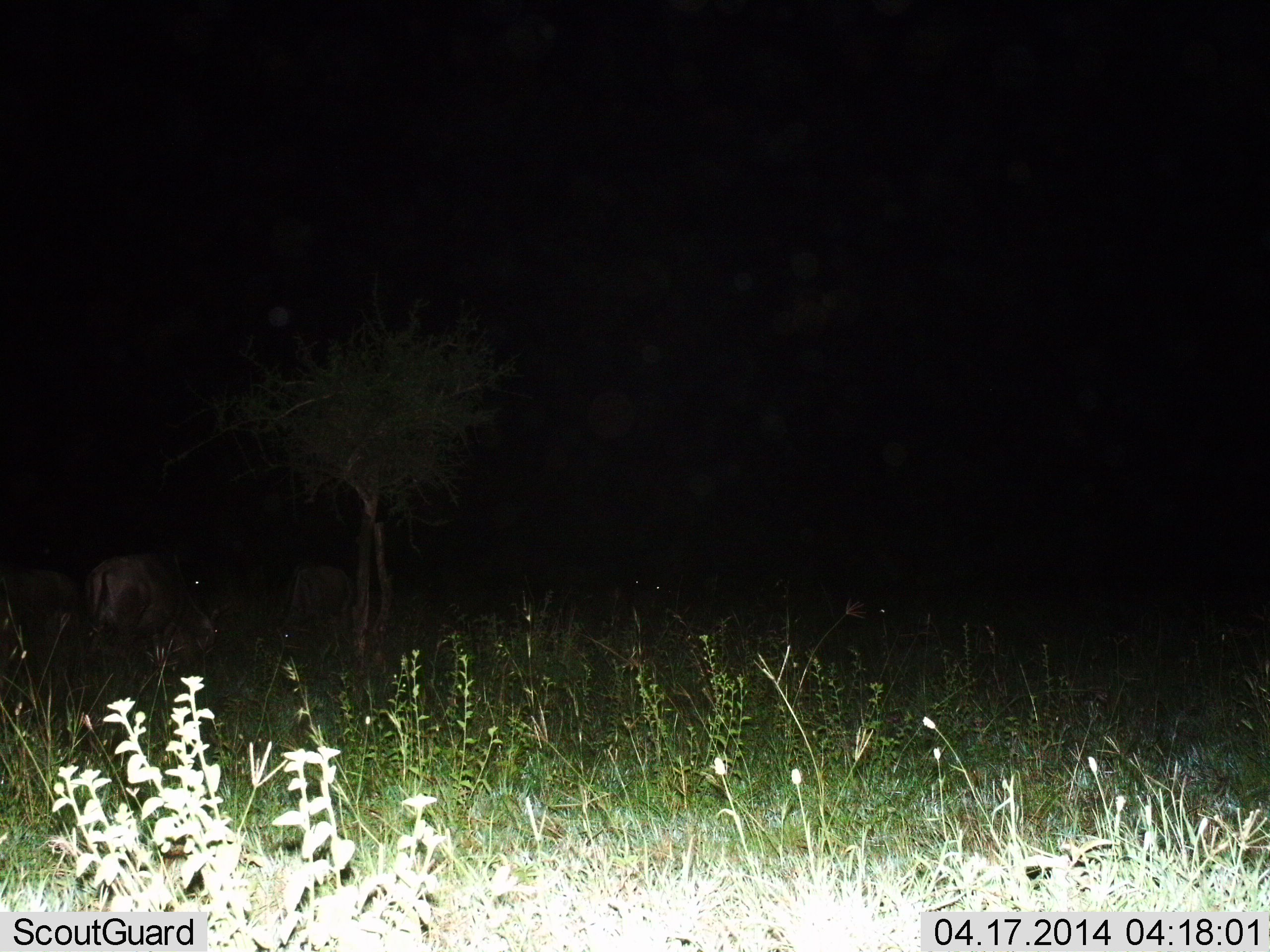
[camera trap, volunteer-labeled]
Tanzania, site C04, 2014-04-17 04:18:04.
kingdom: Animalia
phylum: Chordata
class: Mammalia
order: Artiodactyla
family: Bovidae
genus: Connochaetes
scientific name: Connochaetes taurinus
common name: blue wildebeest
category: wildebeest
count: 3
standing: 50%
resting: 0%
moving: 0%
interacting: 0%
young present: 0%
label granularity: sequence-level